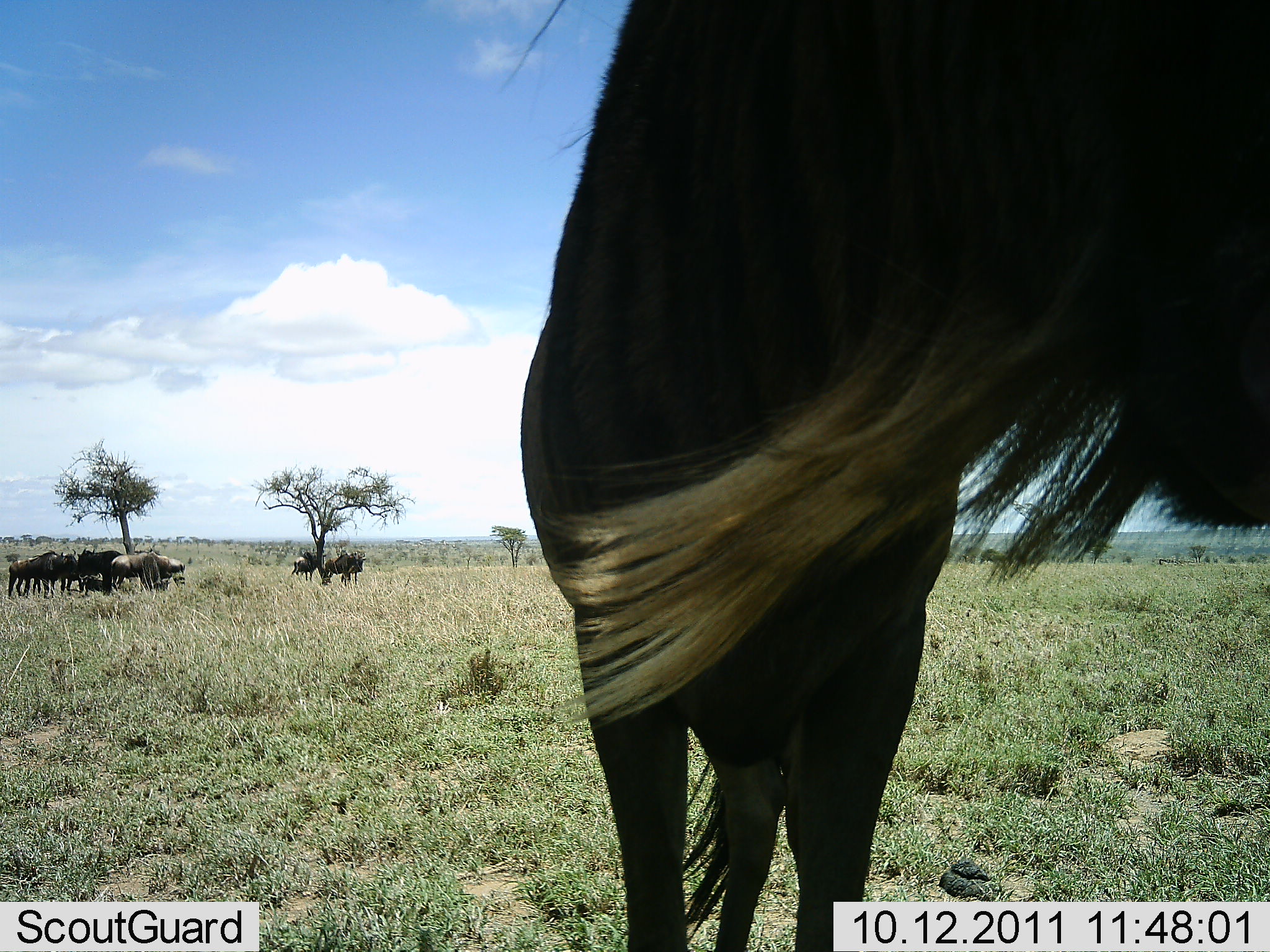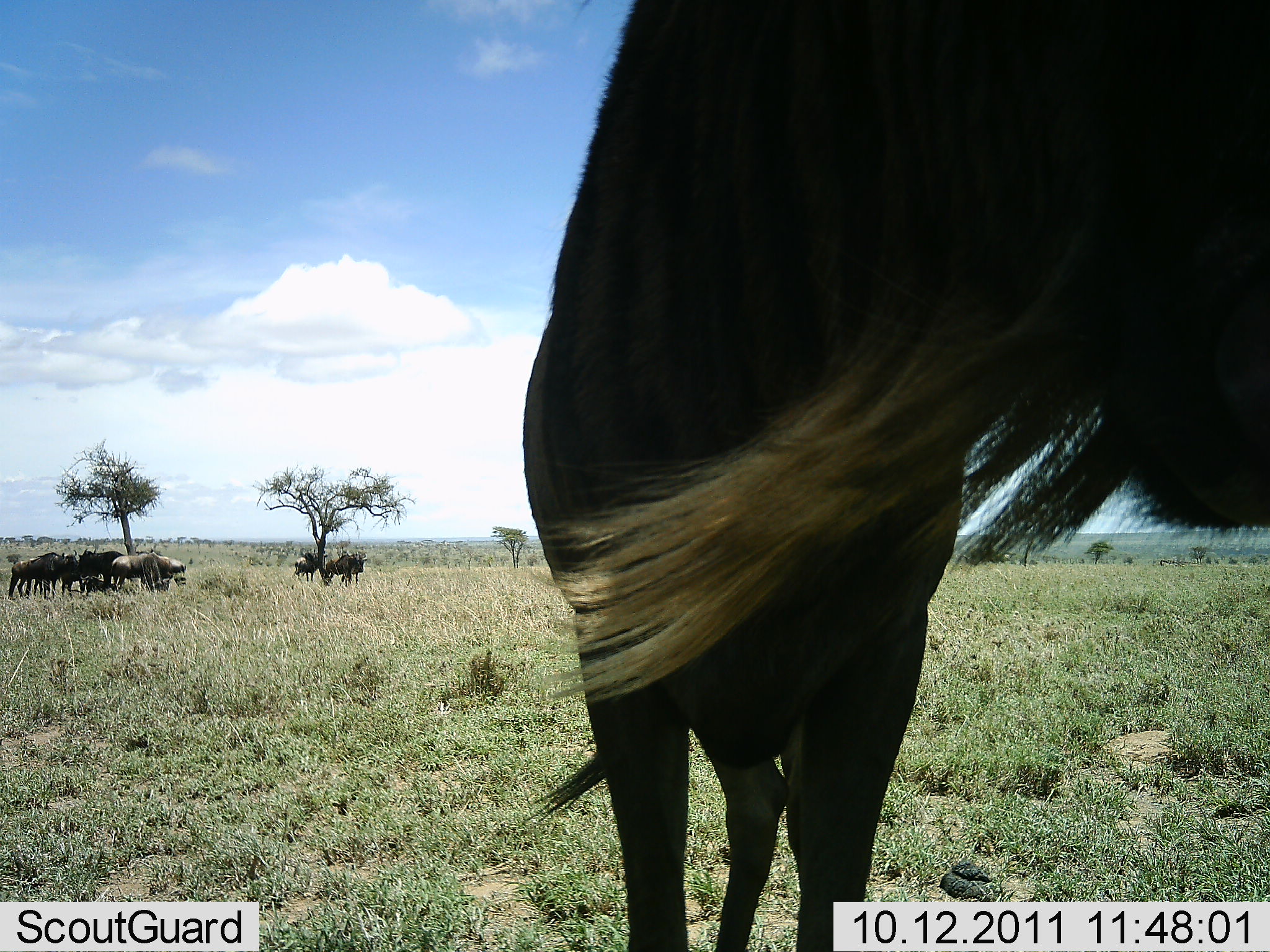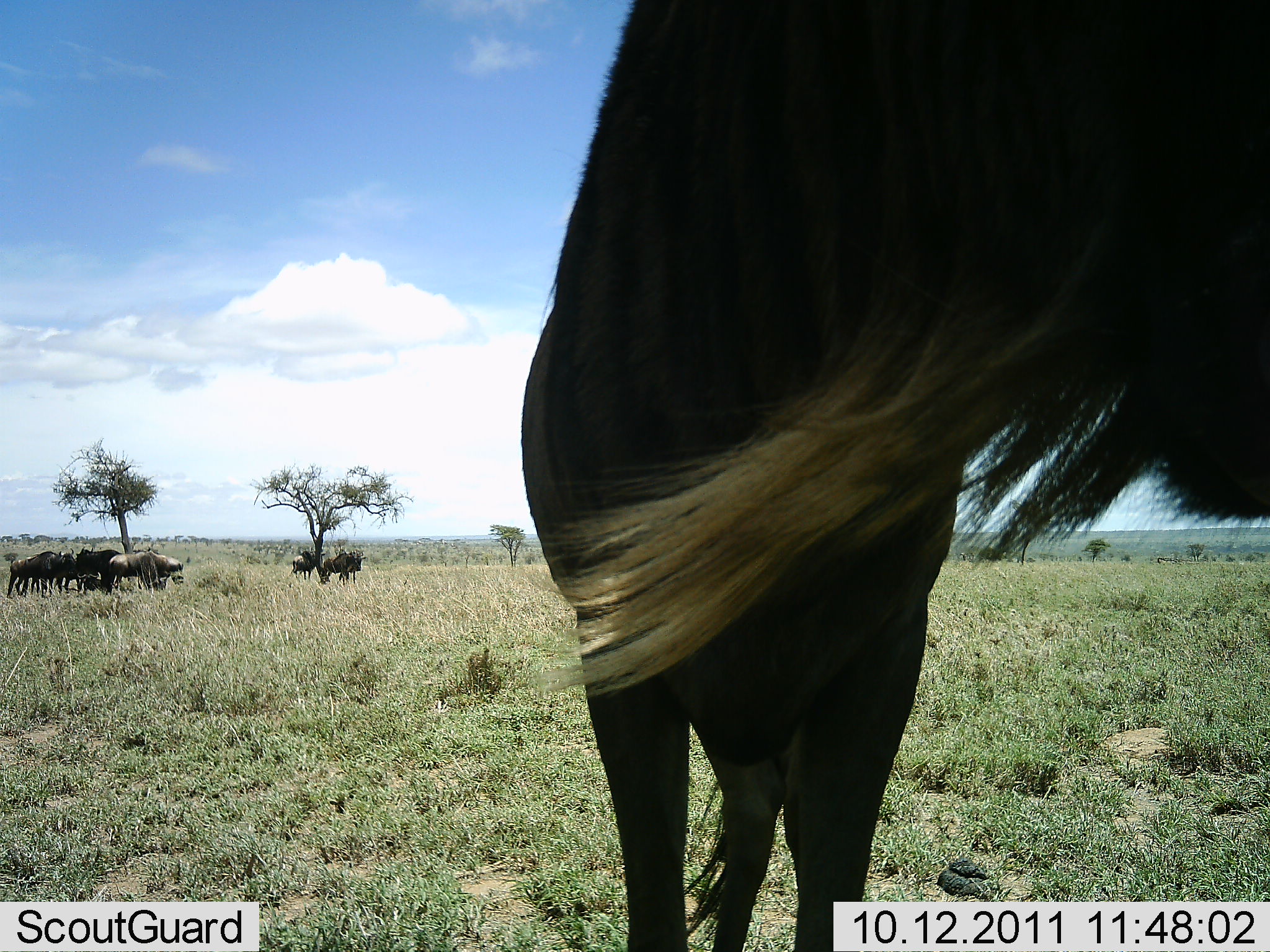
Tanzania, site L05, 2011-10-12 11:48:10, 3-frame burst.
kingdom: Animalia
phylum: Chordata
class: Mammalia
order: Artiodactyla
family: Bovidae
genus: Connochaetes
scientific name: Connochaetes taurinus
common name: blue wildebeest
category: wildebeest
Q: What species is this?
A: Wildebeest (blue wildebeest) (Connochaetes taurinus).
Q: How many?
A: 10.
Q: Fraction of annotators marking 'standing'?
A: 91%.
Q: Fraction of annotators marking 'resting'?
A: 18%.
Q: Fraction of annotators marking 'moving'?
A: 0%.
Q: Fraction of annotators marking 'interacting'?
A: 0%.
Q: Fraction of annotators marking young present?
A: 9%.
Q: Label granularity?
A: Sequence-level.